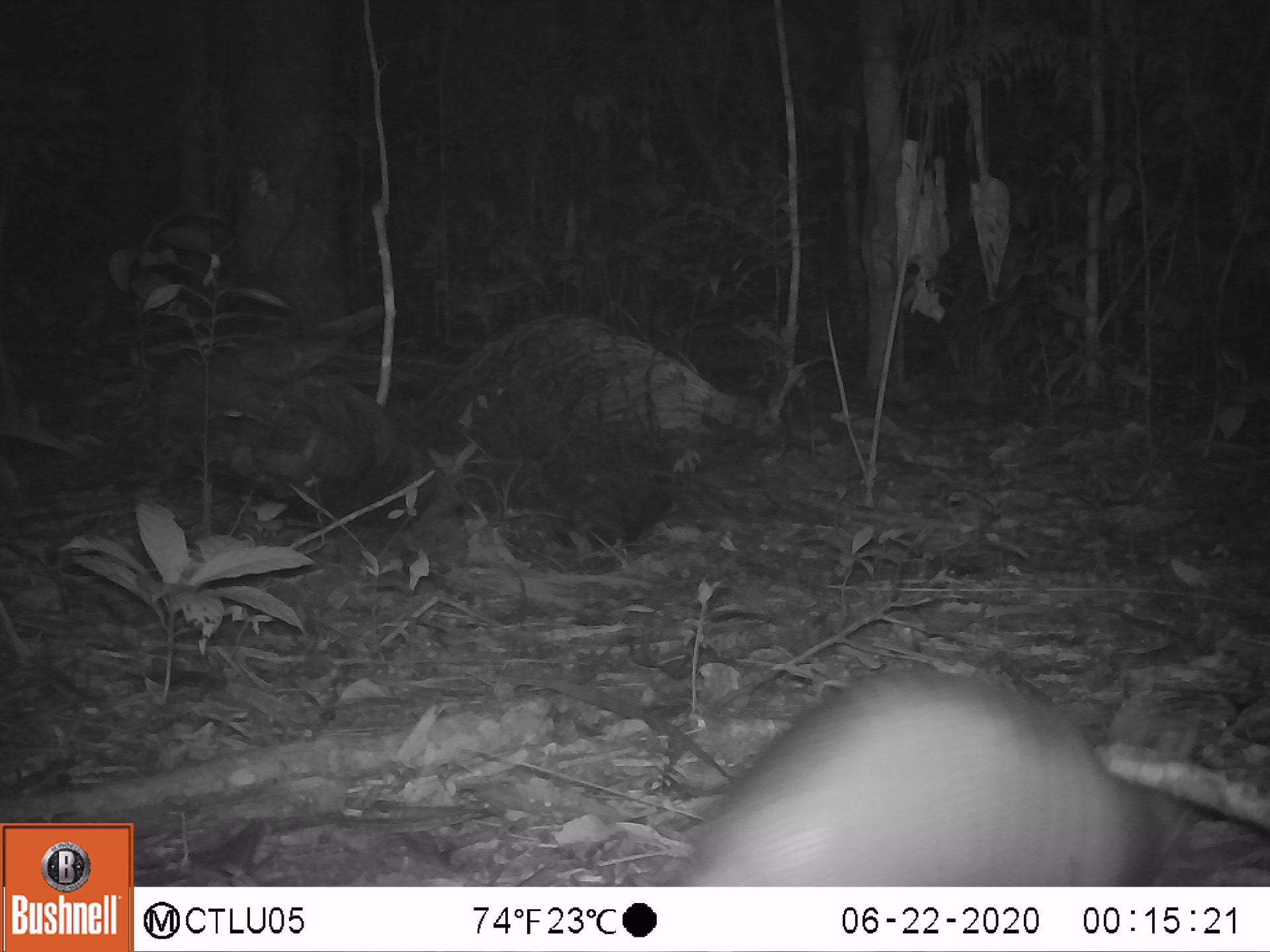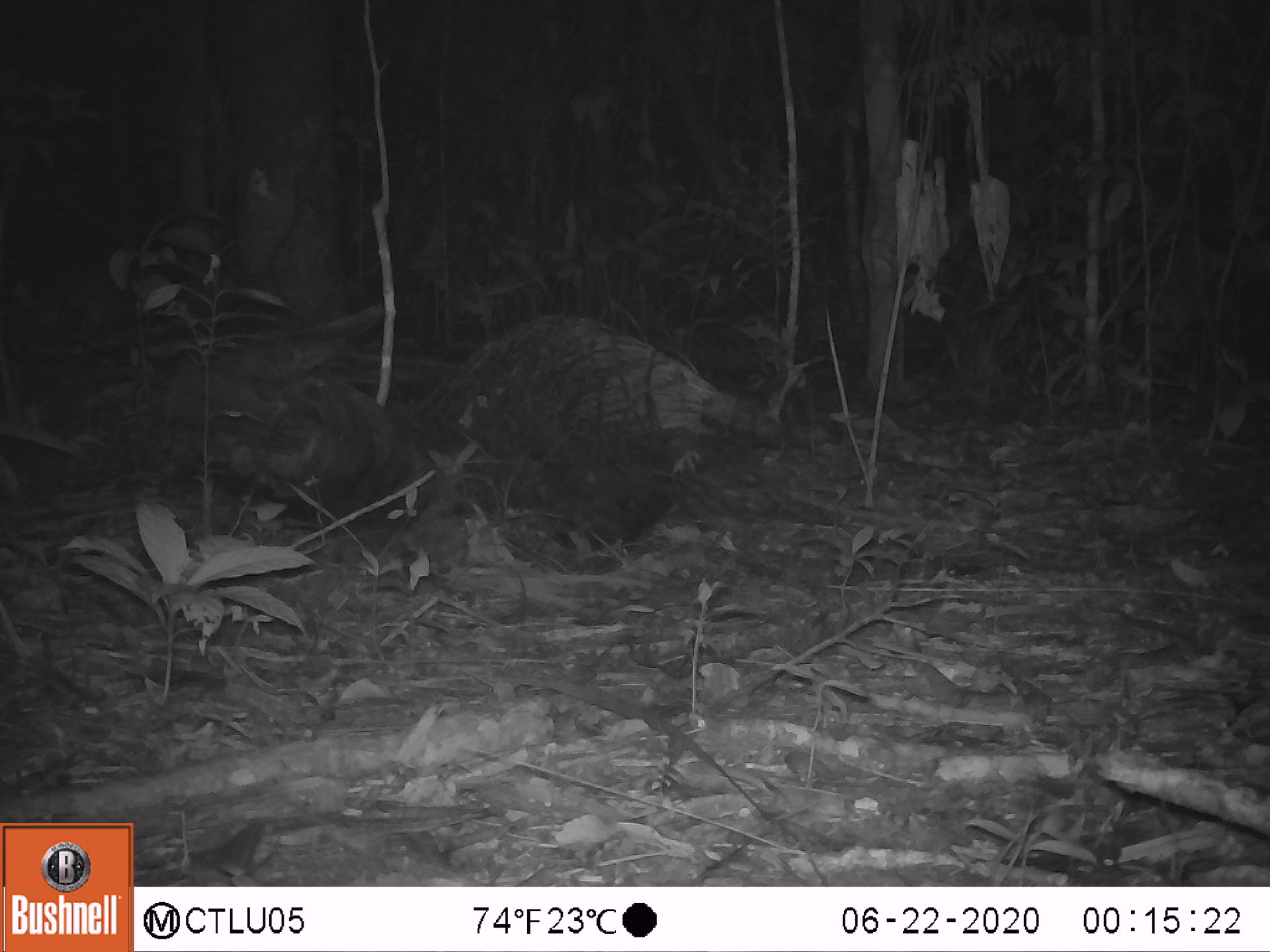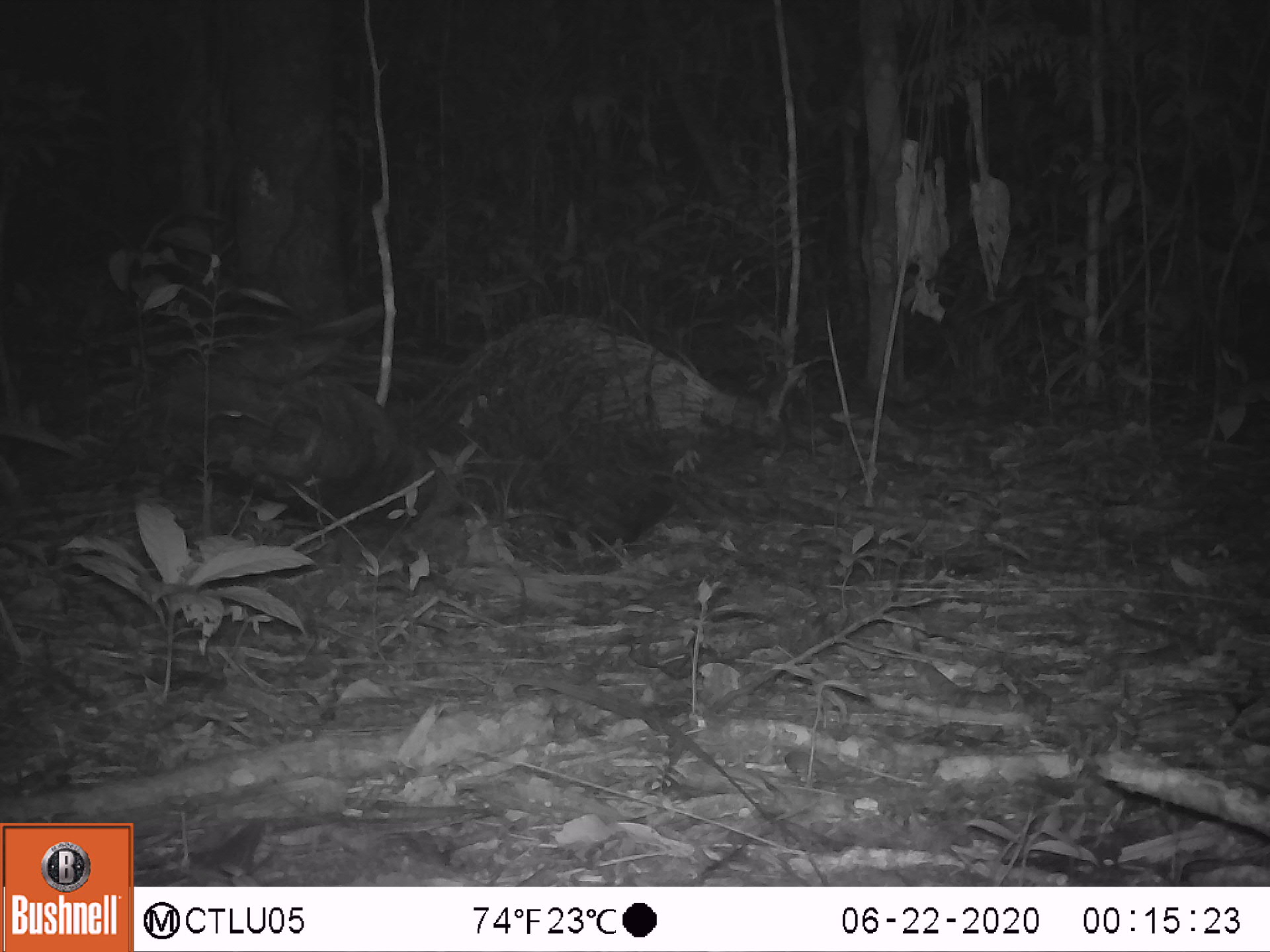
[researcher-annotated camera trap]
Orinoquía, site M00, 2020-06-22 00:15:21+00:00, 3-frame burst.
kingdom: Animalia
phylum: Chordata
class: Mammalia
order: Cingulata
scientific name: Cingulata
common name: armadillo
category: unknown armadillo